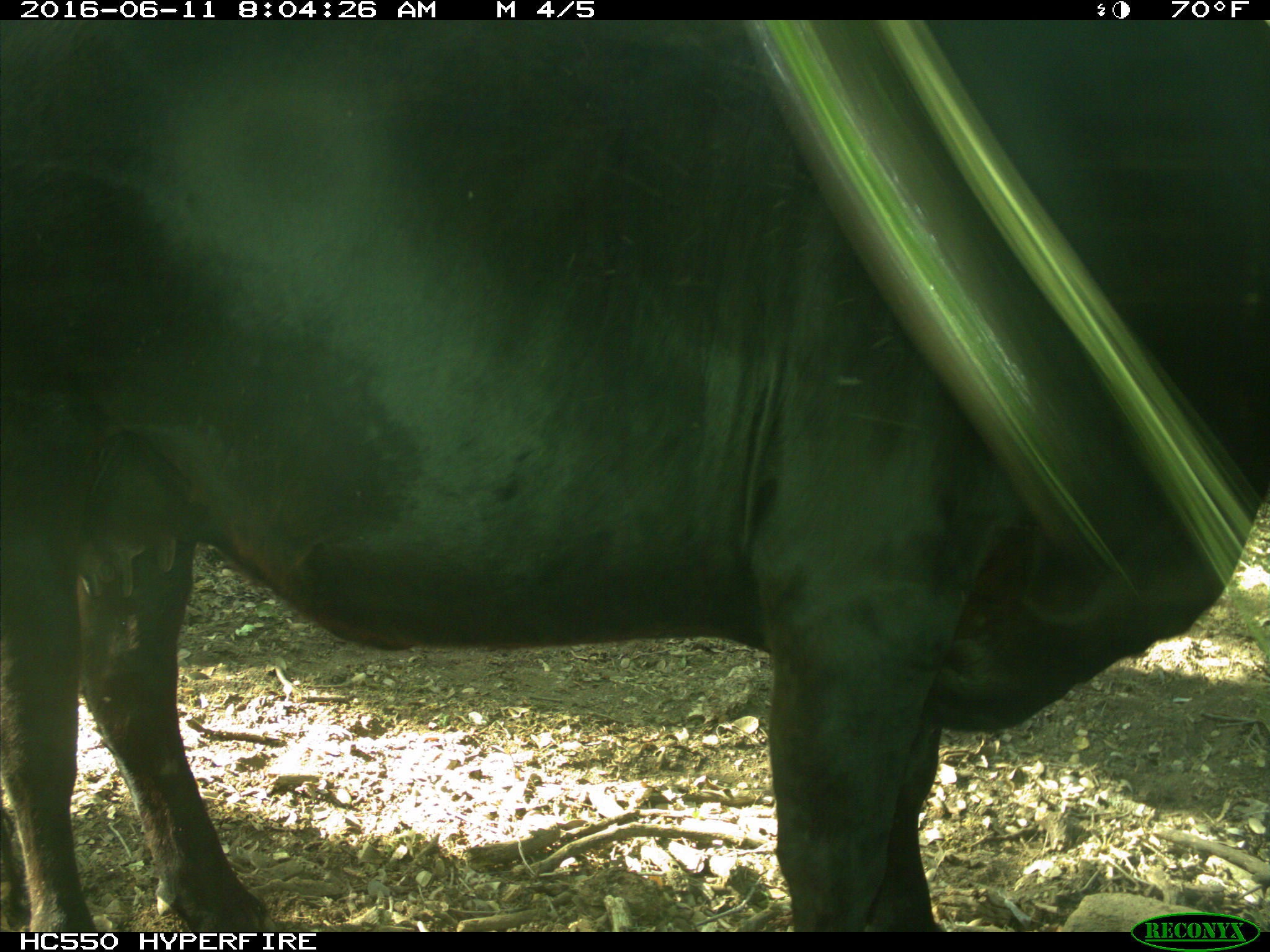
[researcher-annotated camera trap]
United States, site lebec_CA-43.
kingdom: Animalia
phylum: Chordata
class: Mammalia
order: Artiodactyla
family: Bovidae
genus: Bos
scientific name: Bos taurus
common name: domestic cow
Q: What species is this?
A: Bos taurus (domestic cow).